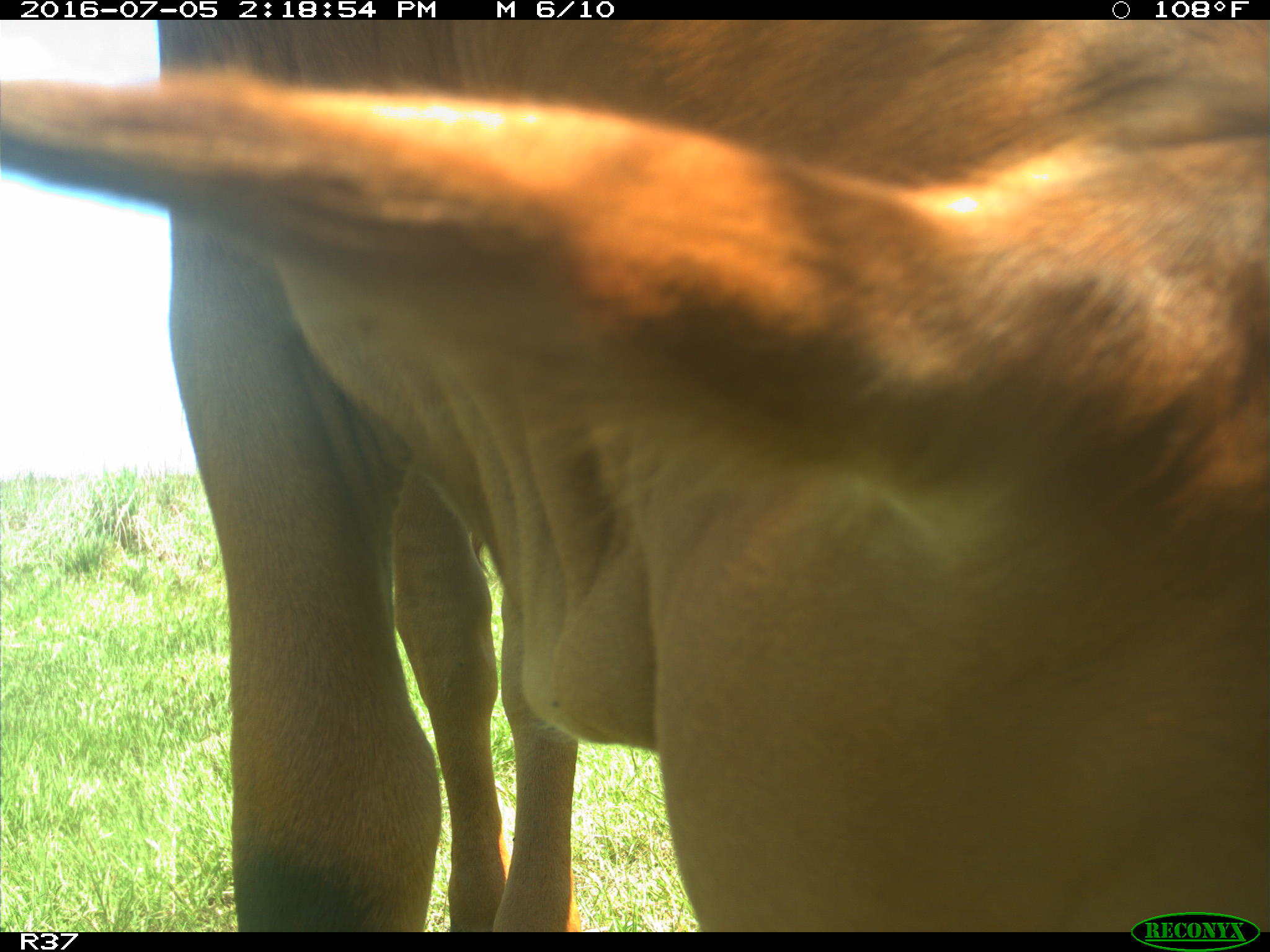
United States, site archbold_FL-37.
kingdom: Animalia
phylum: Chordata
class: Mammalia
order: Artiodactyla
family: Bovidae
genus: Bos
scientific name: Bos taurus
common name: domestic cow